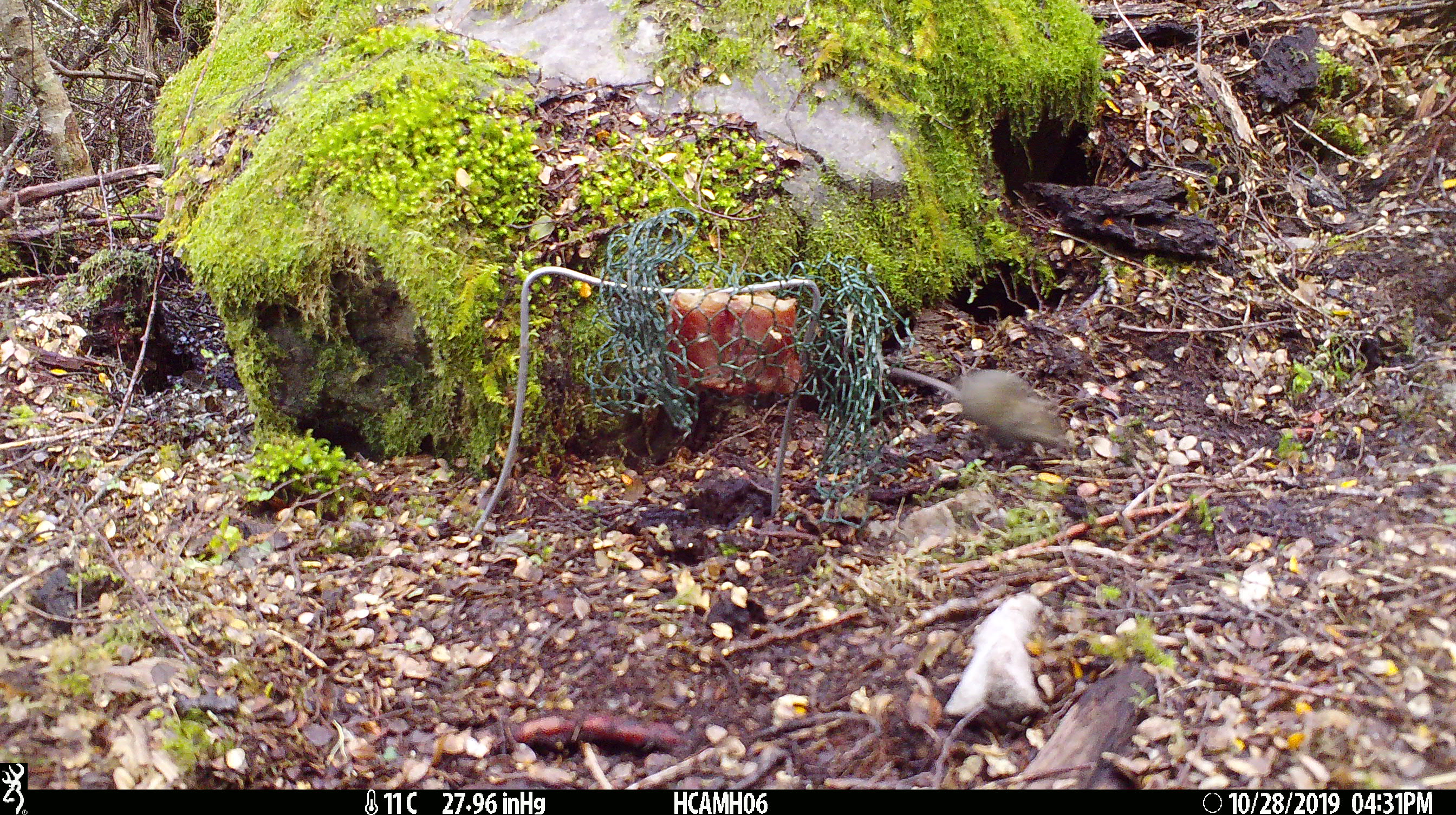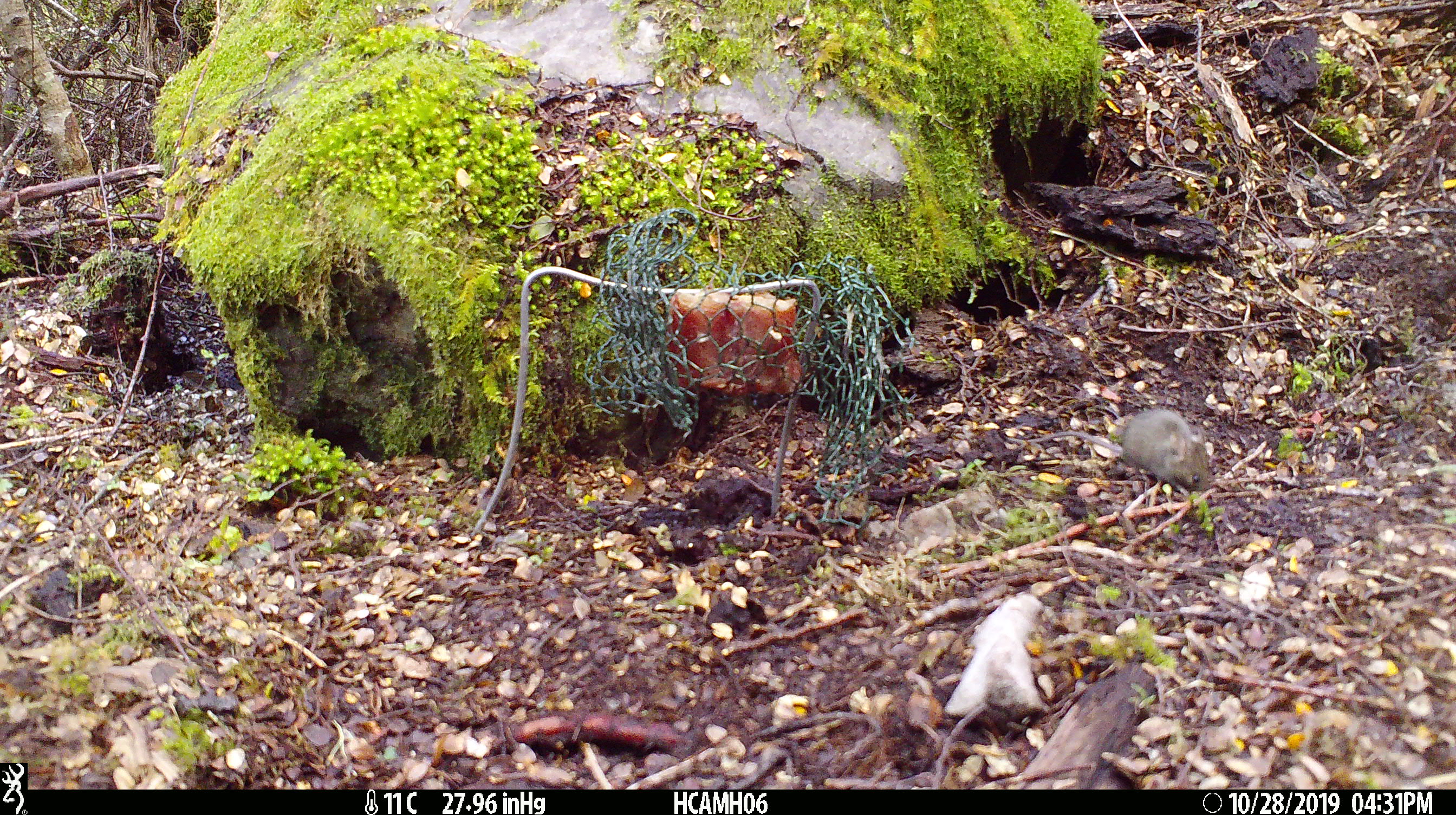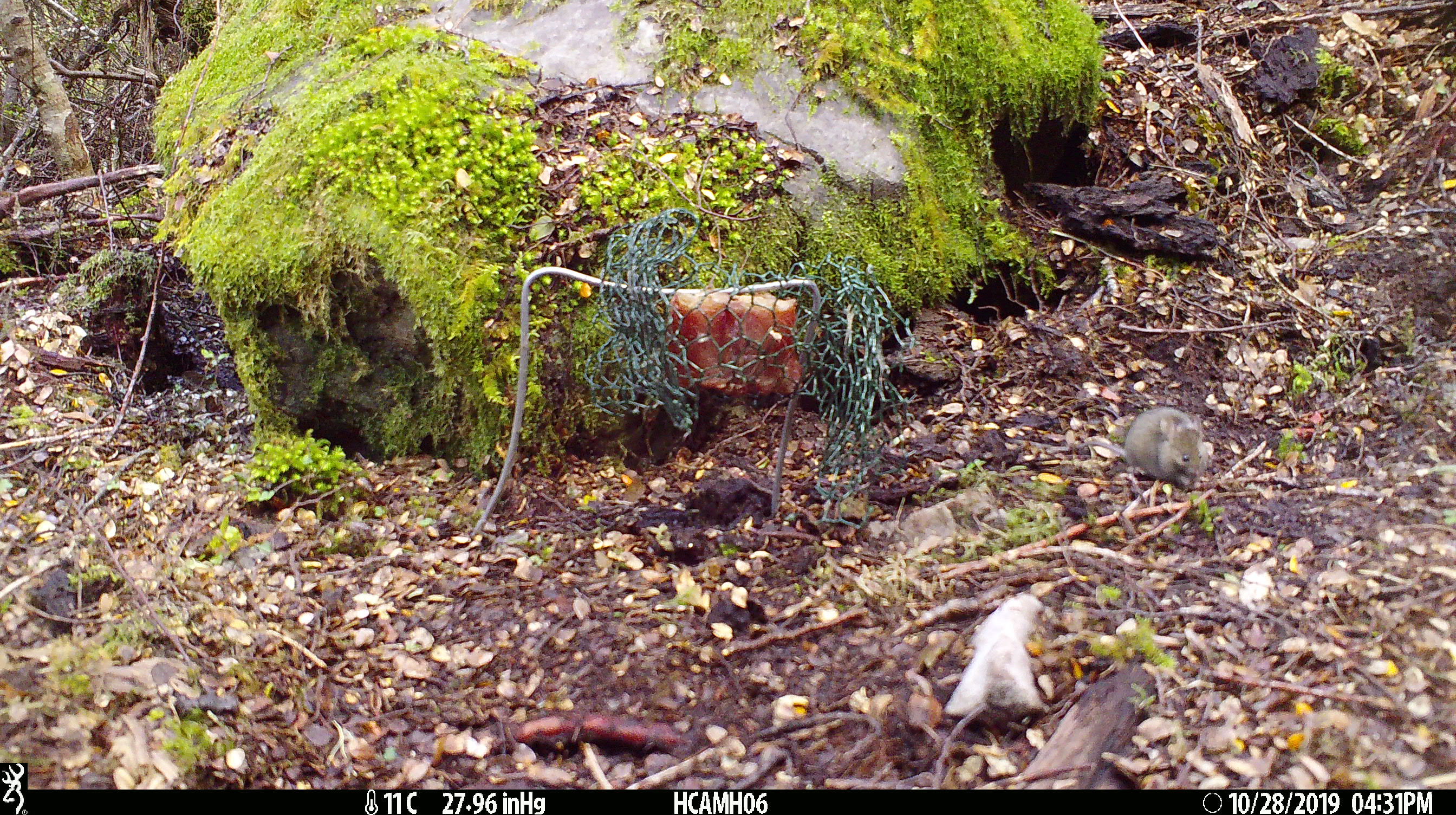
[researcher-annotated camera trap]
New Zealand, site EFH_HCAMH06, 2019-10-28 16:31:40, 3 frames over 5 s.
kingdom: Animalia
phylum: Chordata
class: Mammalia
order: Rodentia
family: Muridae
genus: Mus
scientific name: Mus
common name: mouse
Mouse (Mus).